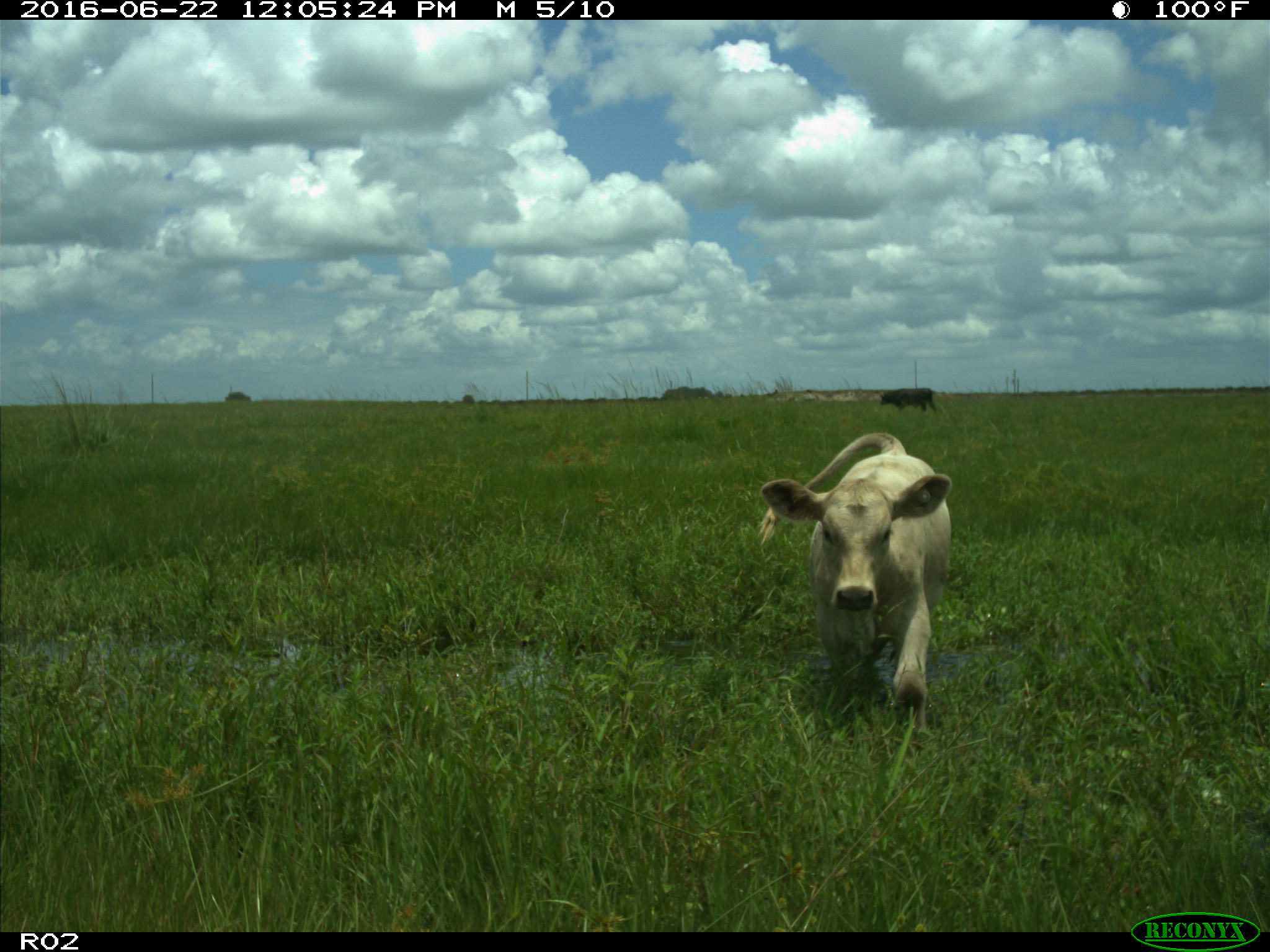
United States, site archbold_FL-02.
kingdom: Animalia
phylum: Chordata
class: Mammalia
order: Artiodactyla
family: Bovidae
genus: Bos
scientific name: Bos taurus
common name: domestic cow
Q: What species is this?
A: Bos taurus (domestic cow).